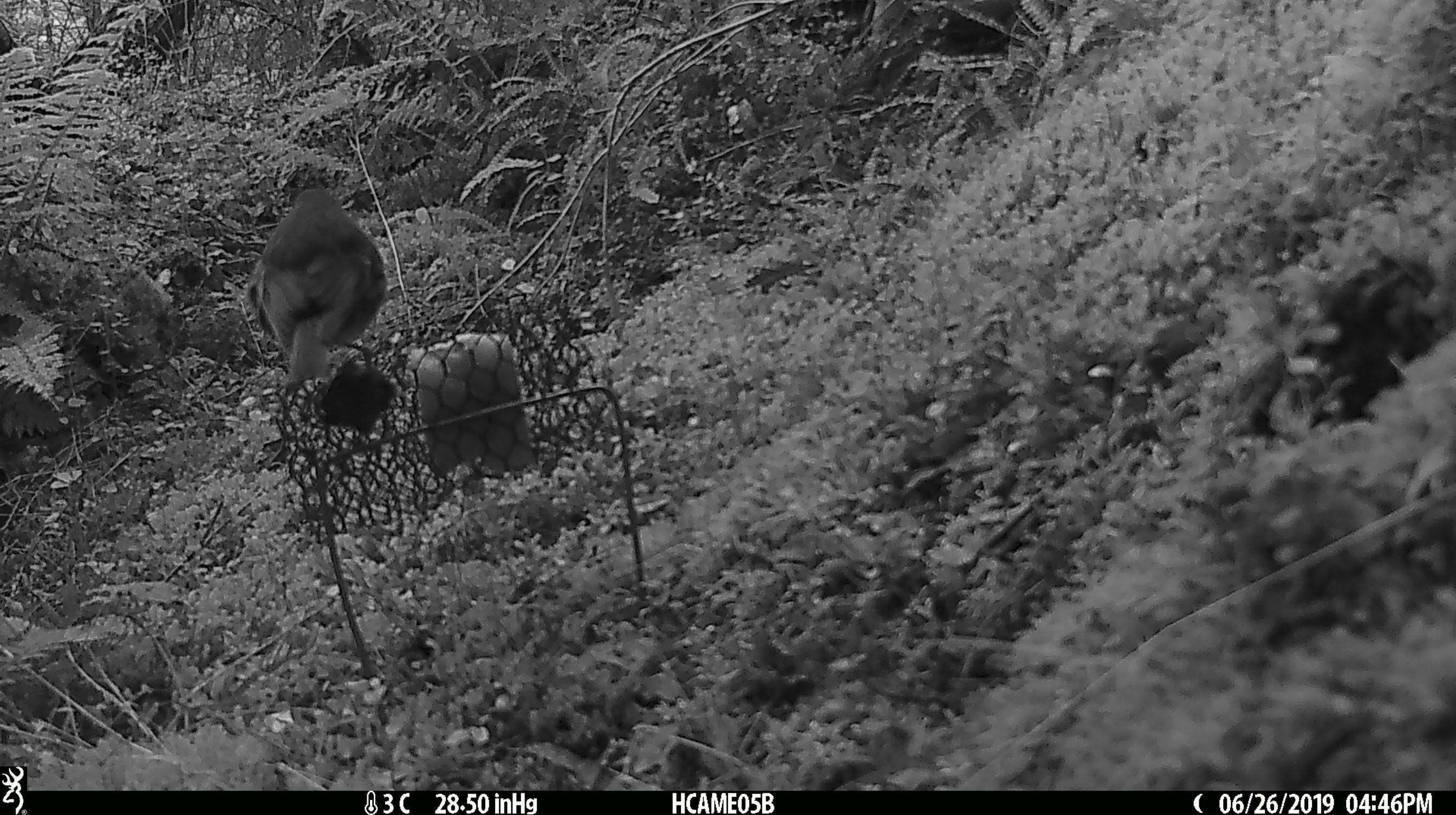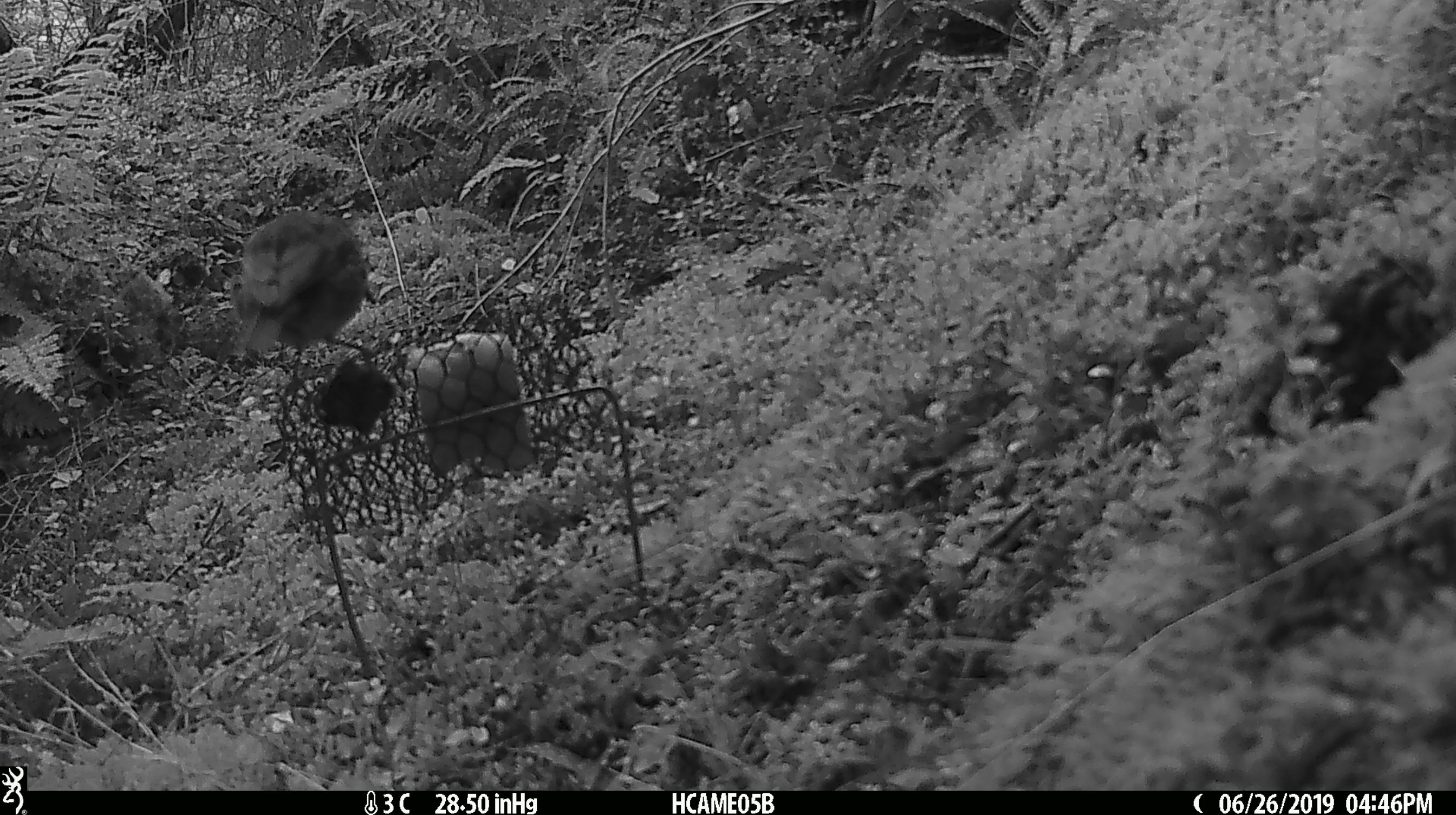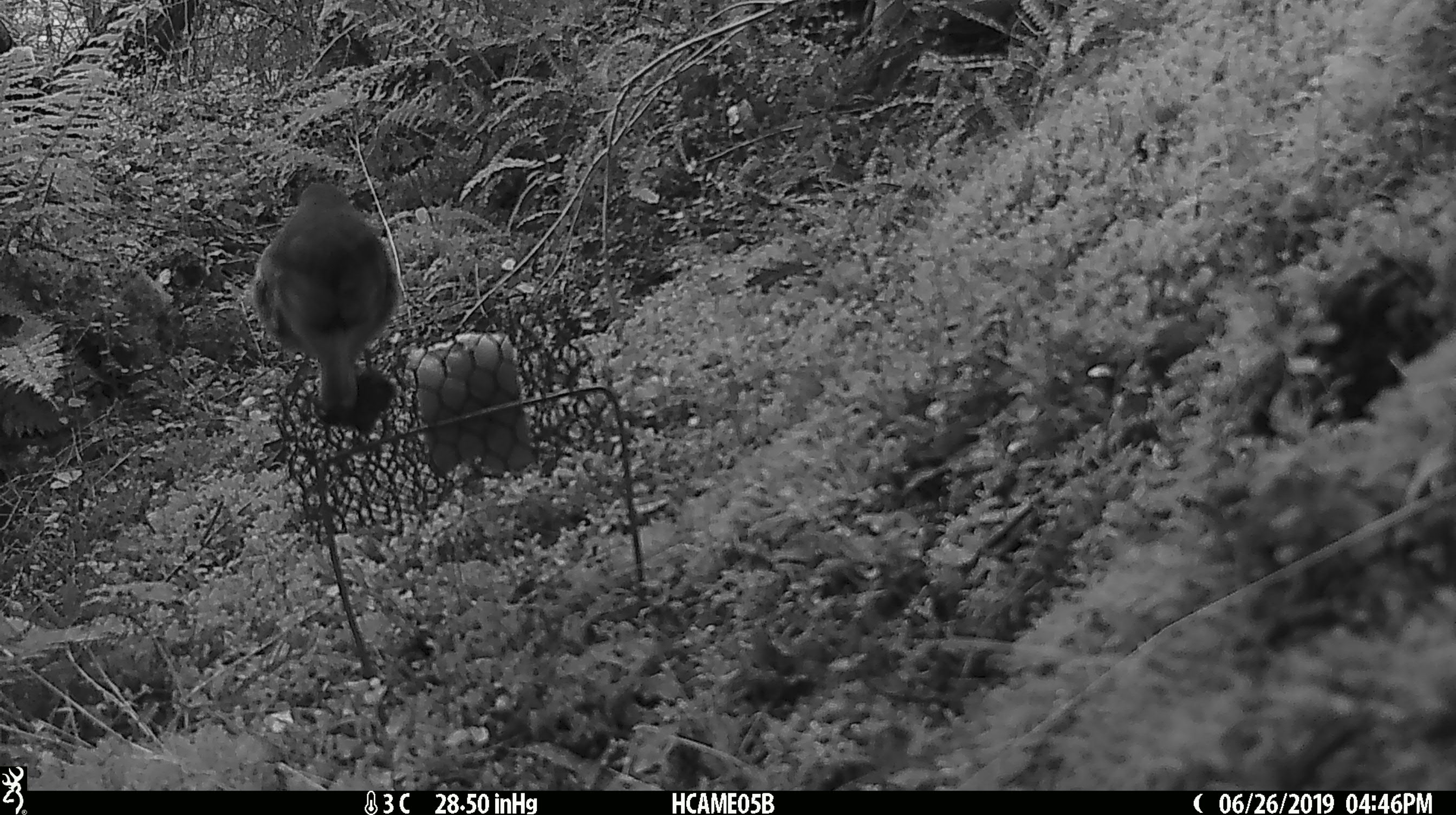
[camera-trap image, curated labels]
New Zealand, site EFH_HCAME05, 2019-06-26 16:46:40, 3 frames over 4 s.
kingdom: Animalia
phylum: Chordata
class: Aves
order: Passeriformes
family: Petroicidae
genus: Petroica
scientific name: Petroica australis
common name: new zealand robin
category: robin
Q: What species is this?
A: Robin (new zealand robin) (Petroica australis).